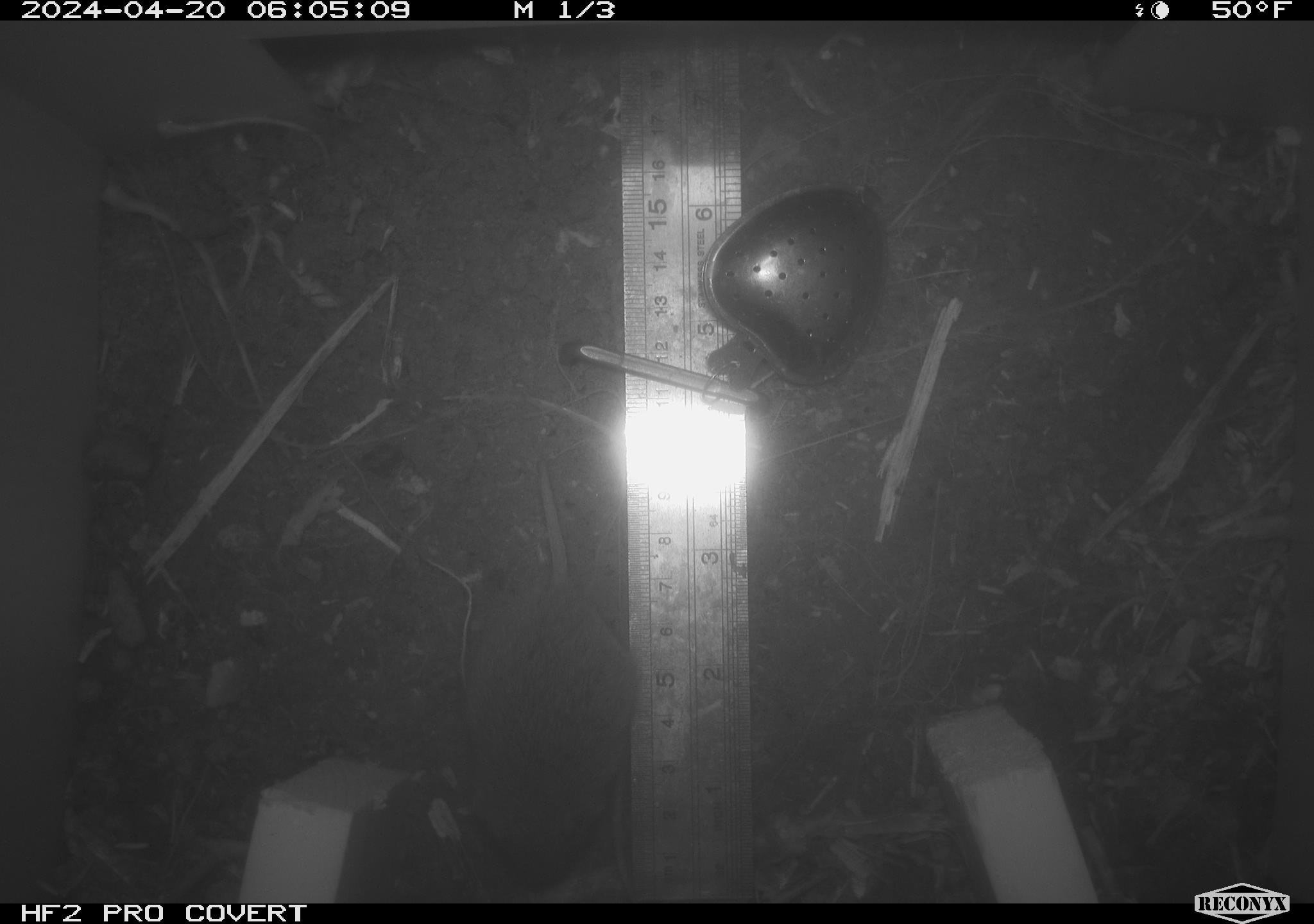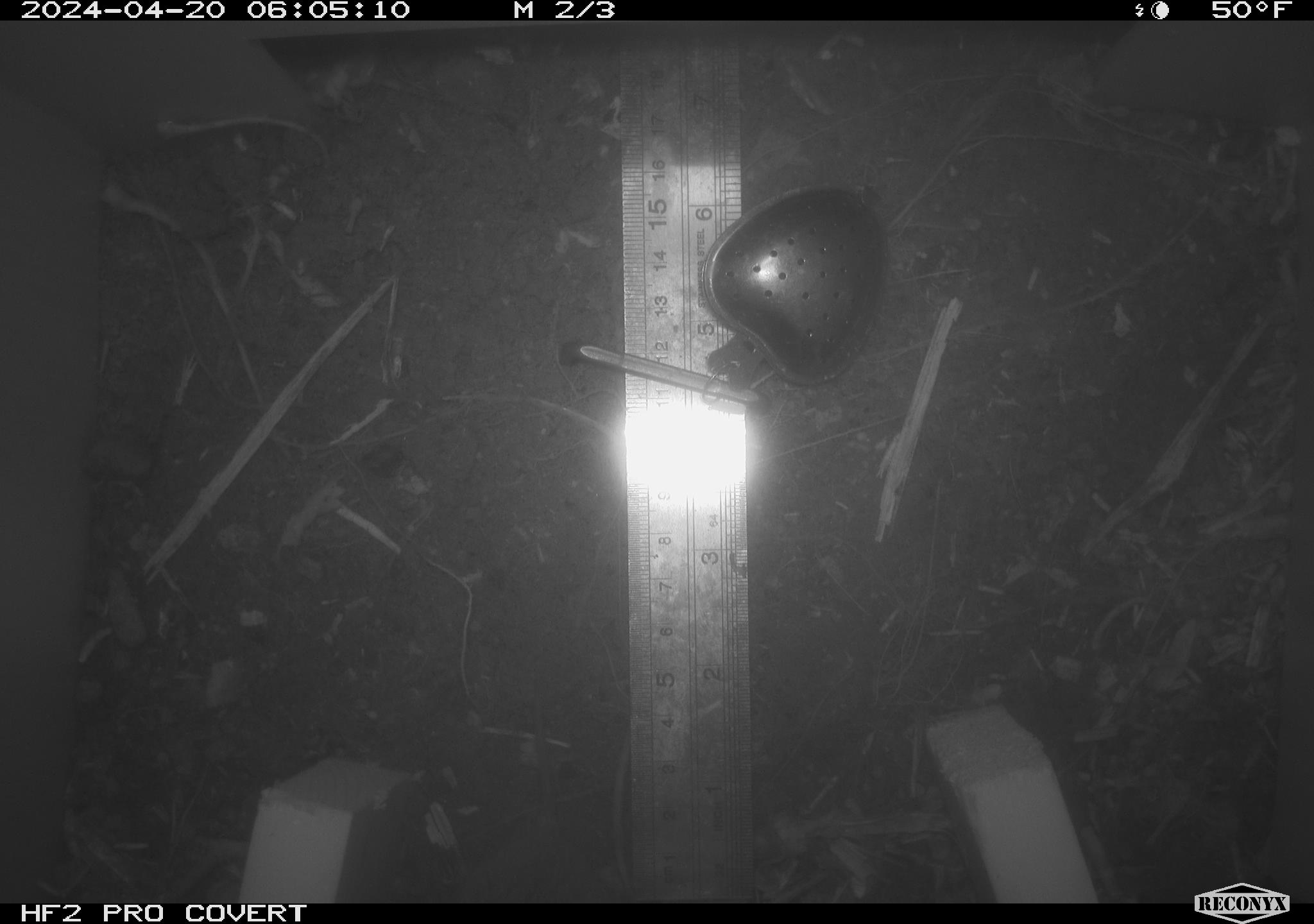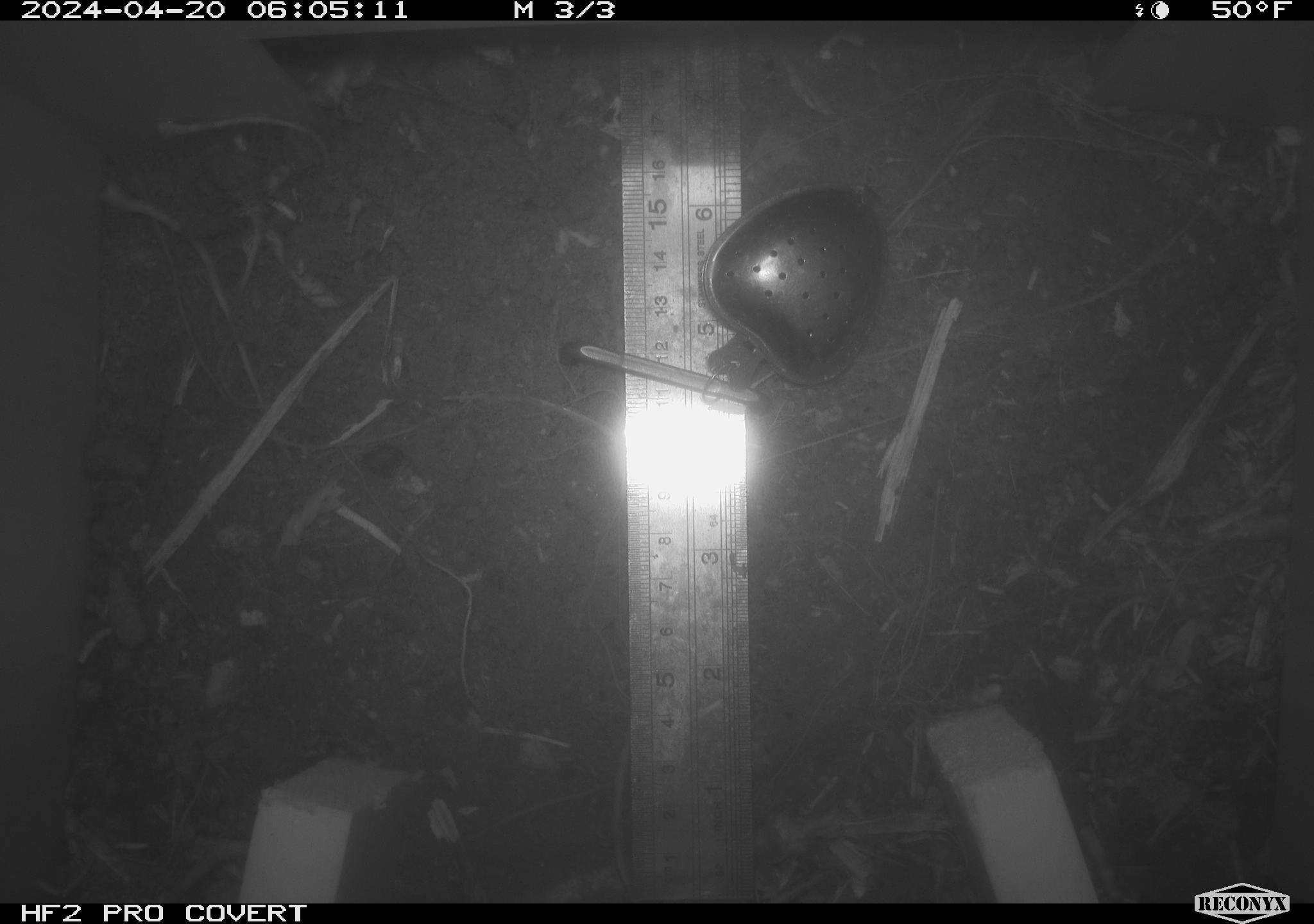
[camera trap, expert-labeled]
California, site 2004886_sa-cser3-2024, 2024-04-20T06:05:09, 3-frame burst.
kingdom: Animalia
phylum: Chordata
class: Mammalia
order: Rodentia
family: Cricetidae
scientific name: Cricetidae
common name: hamsters, voles, lemmings, and allies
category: cricetidae family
Cricetidae family (hamsters, voles, lemmings, and allies) (Cricetidae).